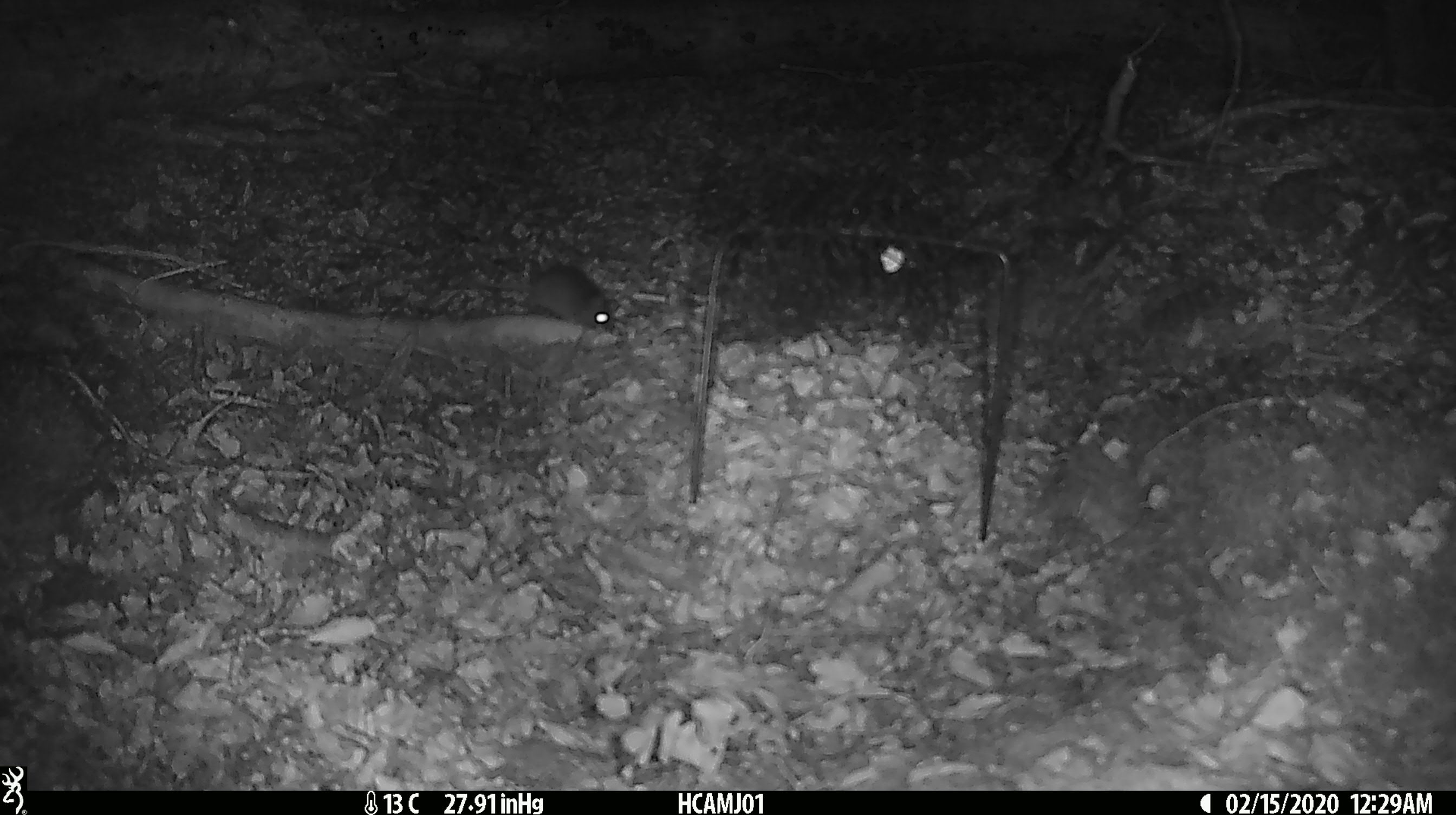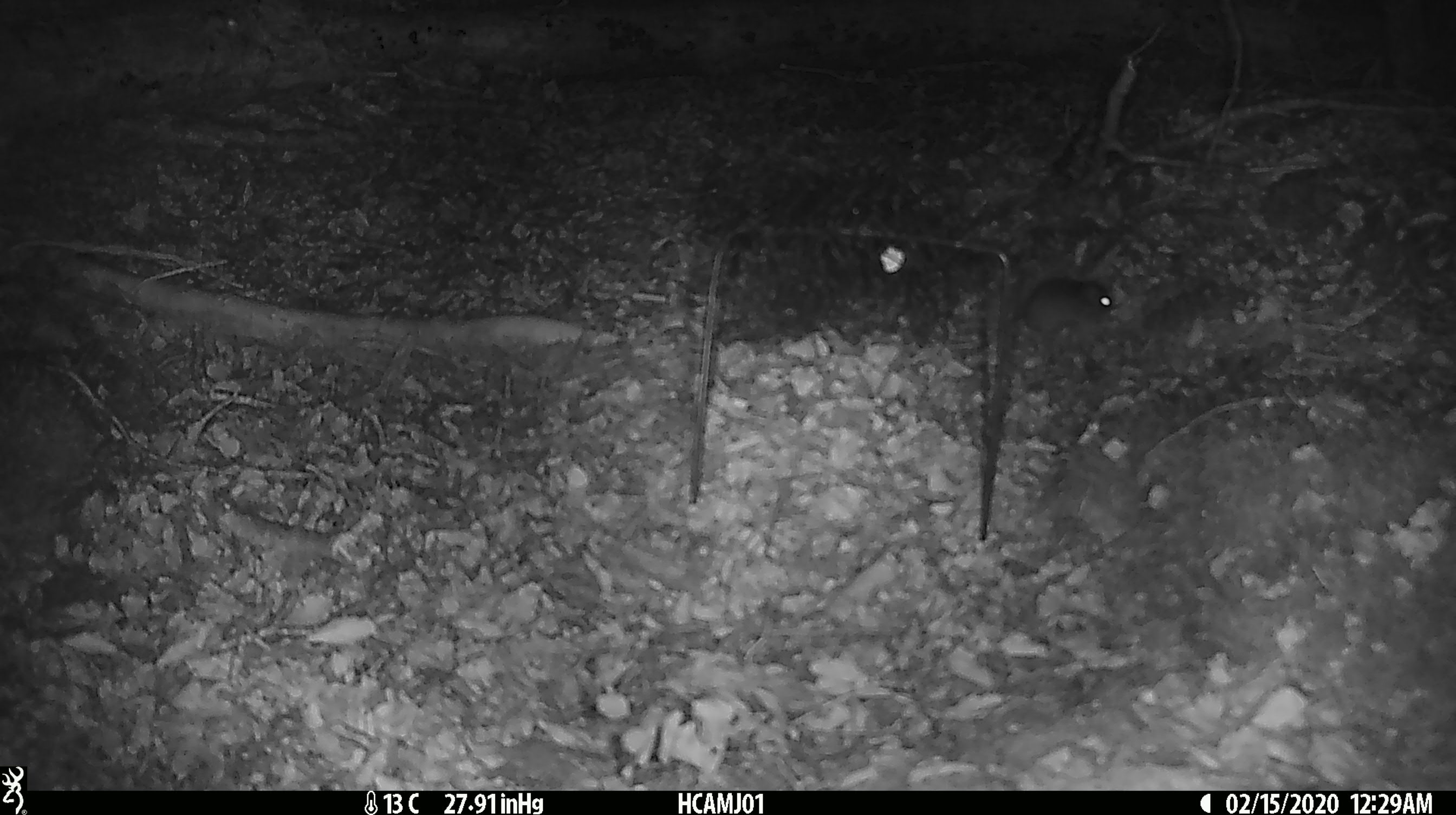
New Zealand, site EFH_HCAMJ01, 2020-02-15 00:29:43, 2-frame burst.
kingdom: Animalia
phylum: Chordata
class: Mammalia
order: Rodentia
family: Muridae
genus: Mus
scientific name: Mus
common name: mouse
Mouse (Mus).